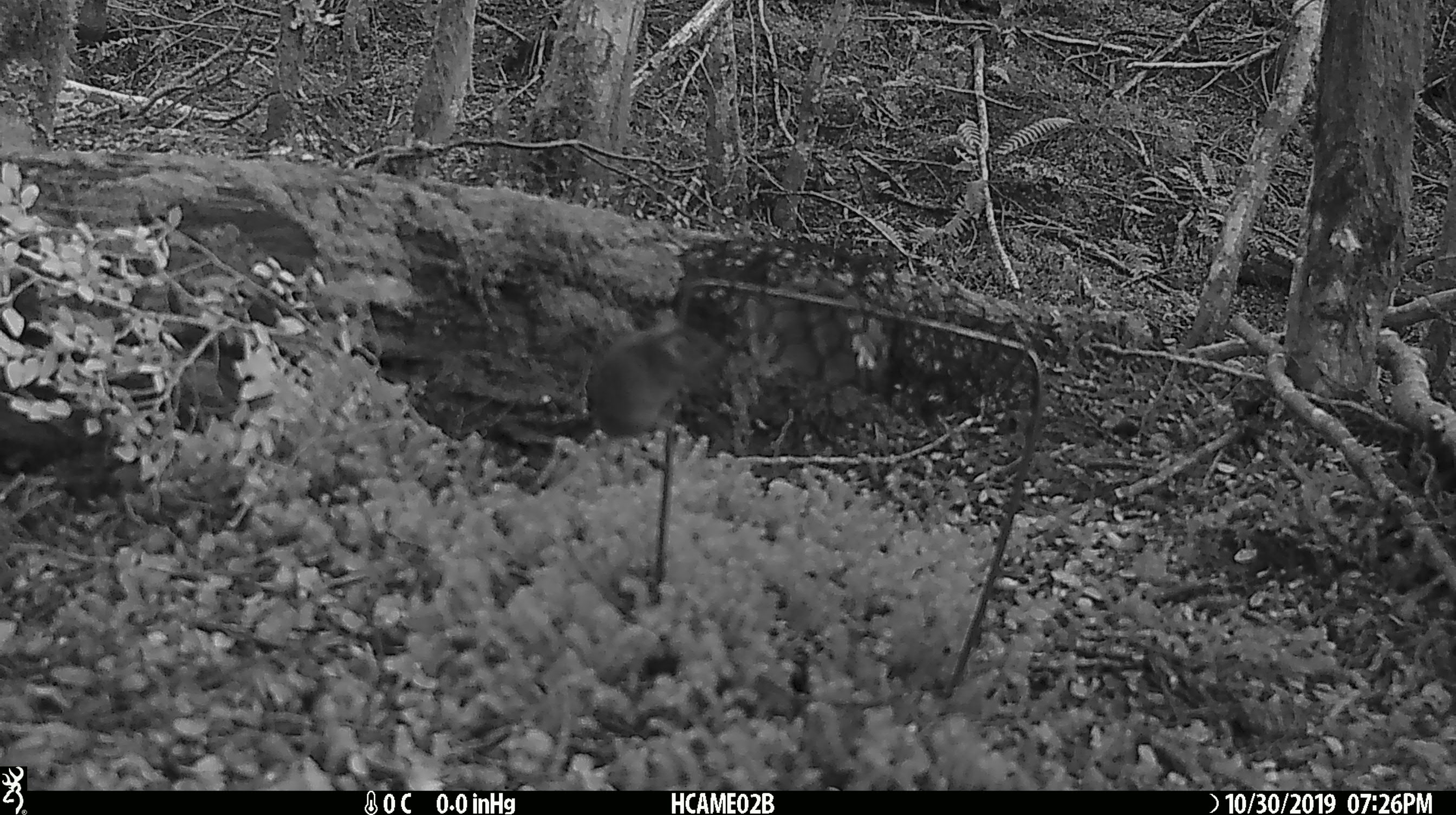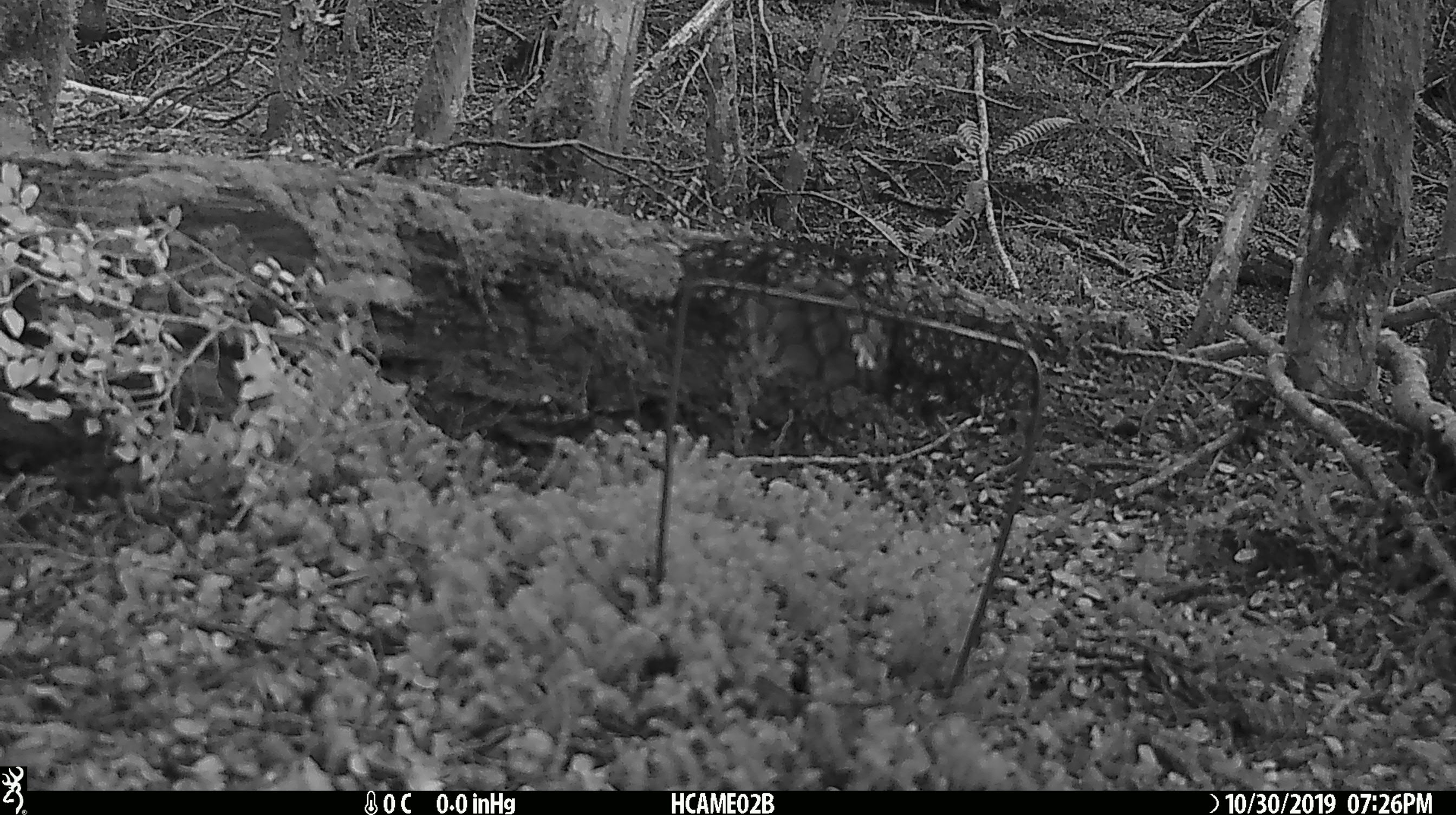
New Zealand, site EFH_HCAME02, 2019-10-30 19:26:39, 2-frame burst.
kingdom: Animalia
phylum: Chordata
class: Mammalia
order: Rodentia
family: Muridae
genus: Mus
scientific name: Mus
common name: mouse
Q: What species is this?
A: Mouse (Mus).